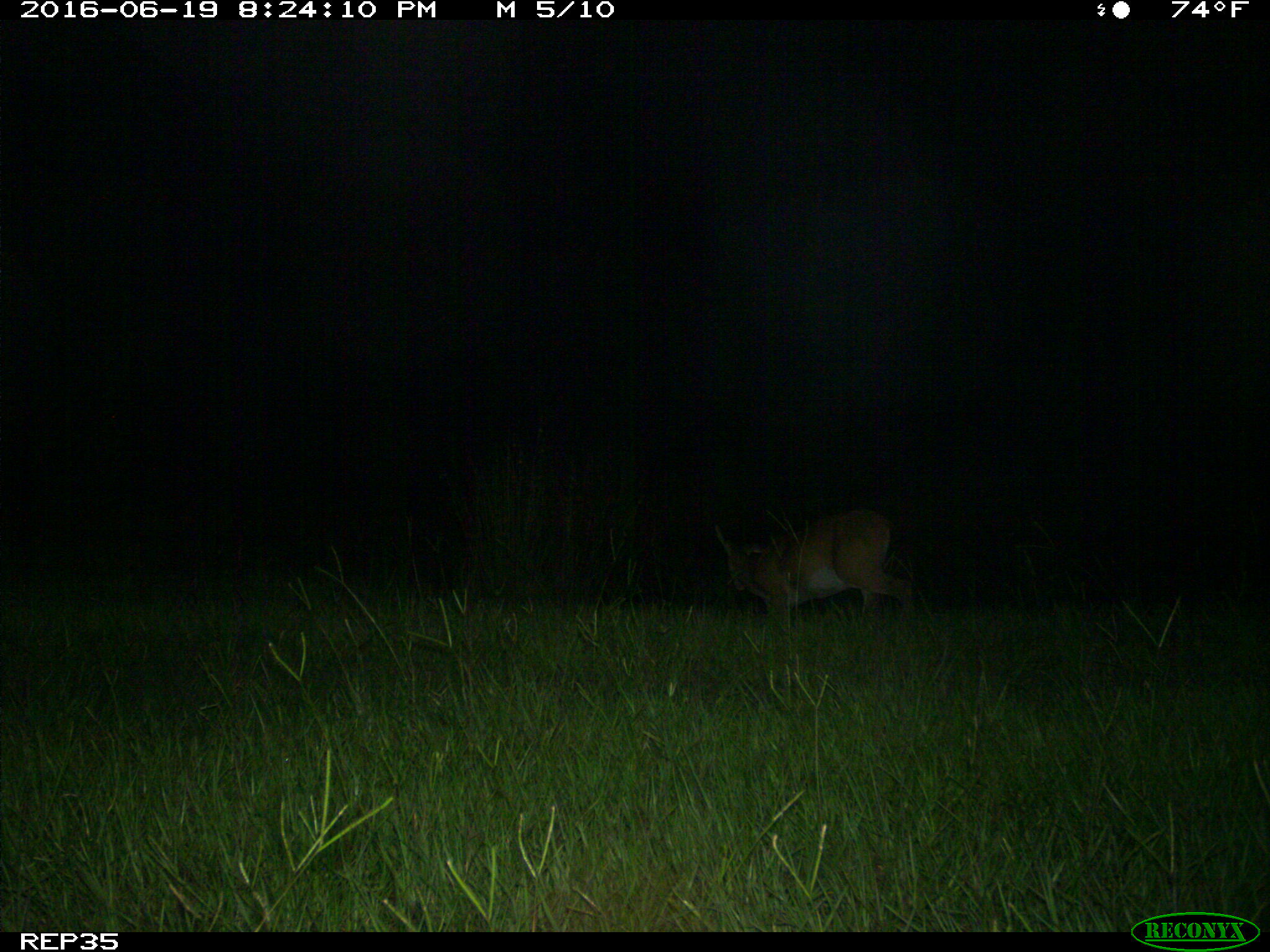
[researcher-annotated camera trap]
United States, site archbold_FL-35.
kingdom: Animalia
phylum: Chordata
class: Mammalia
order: Artiodactyla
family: Cervidae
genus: Odocoileus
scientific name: Odocoileus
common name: deer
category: unidentified deer